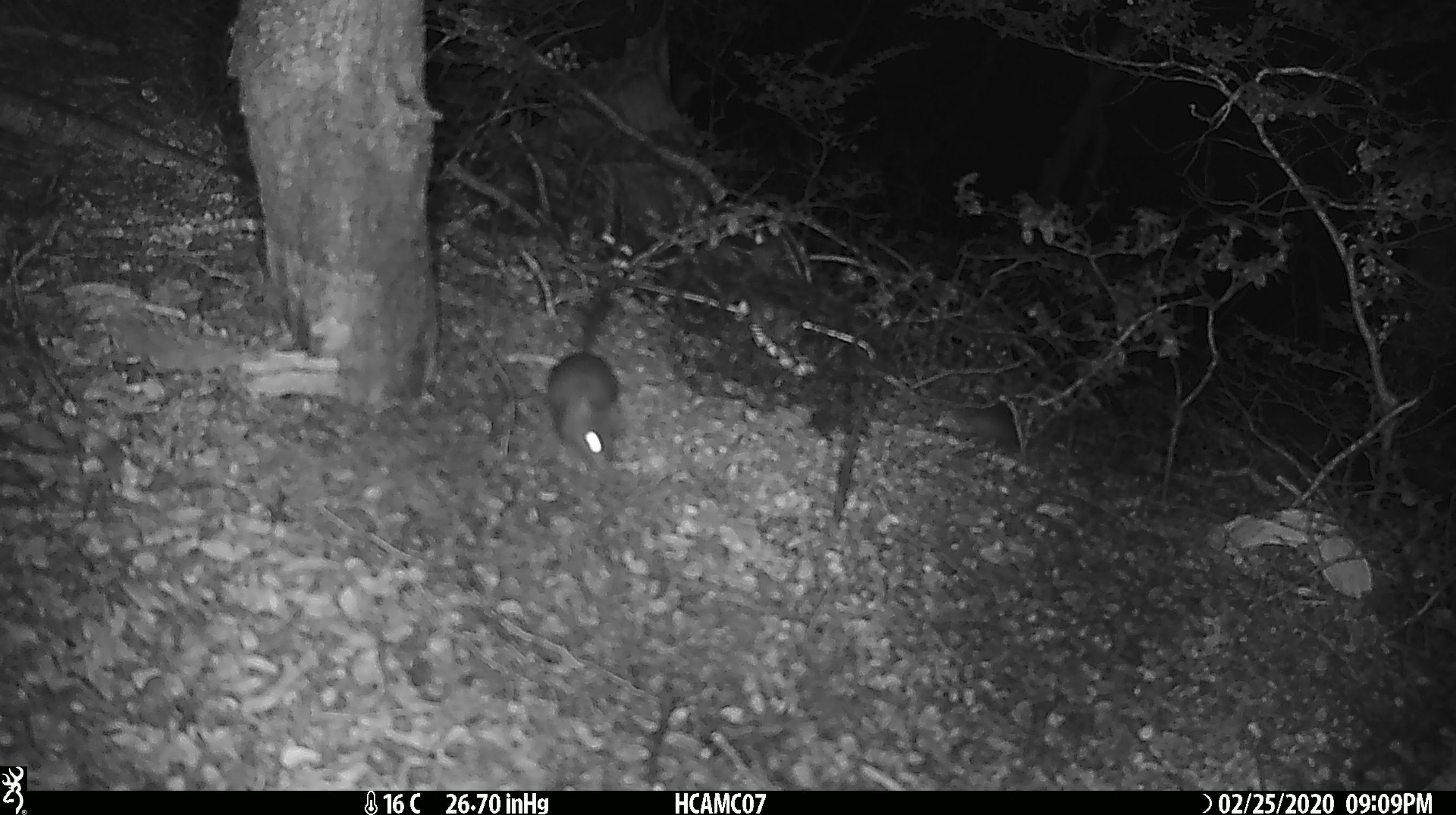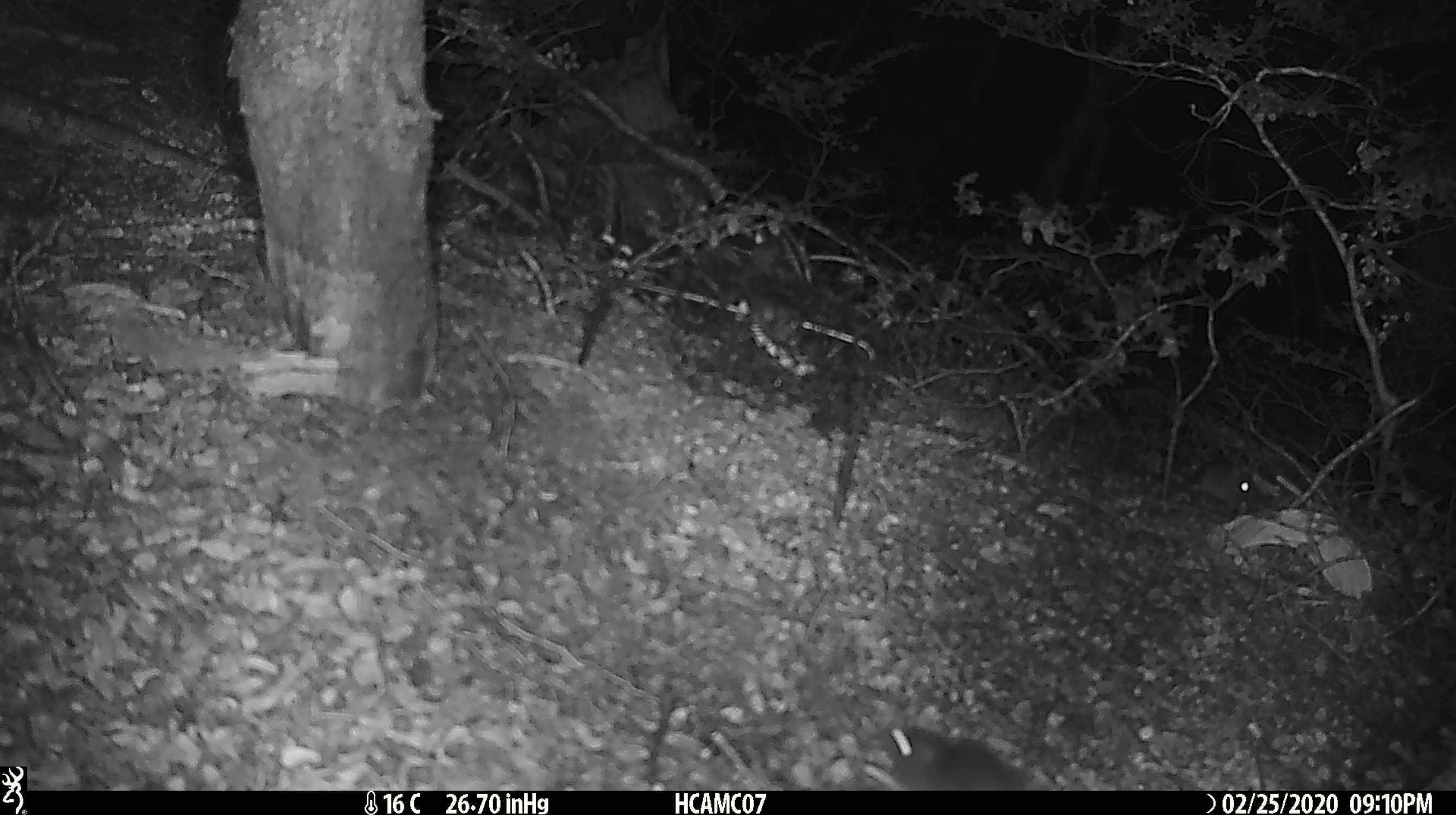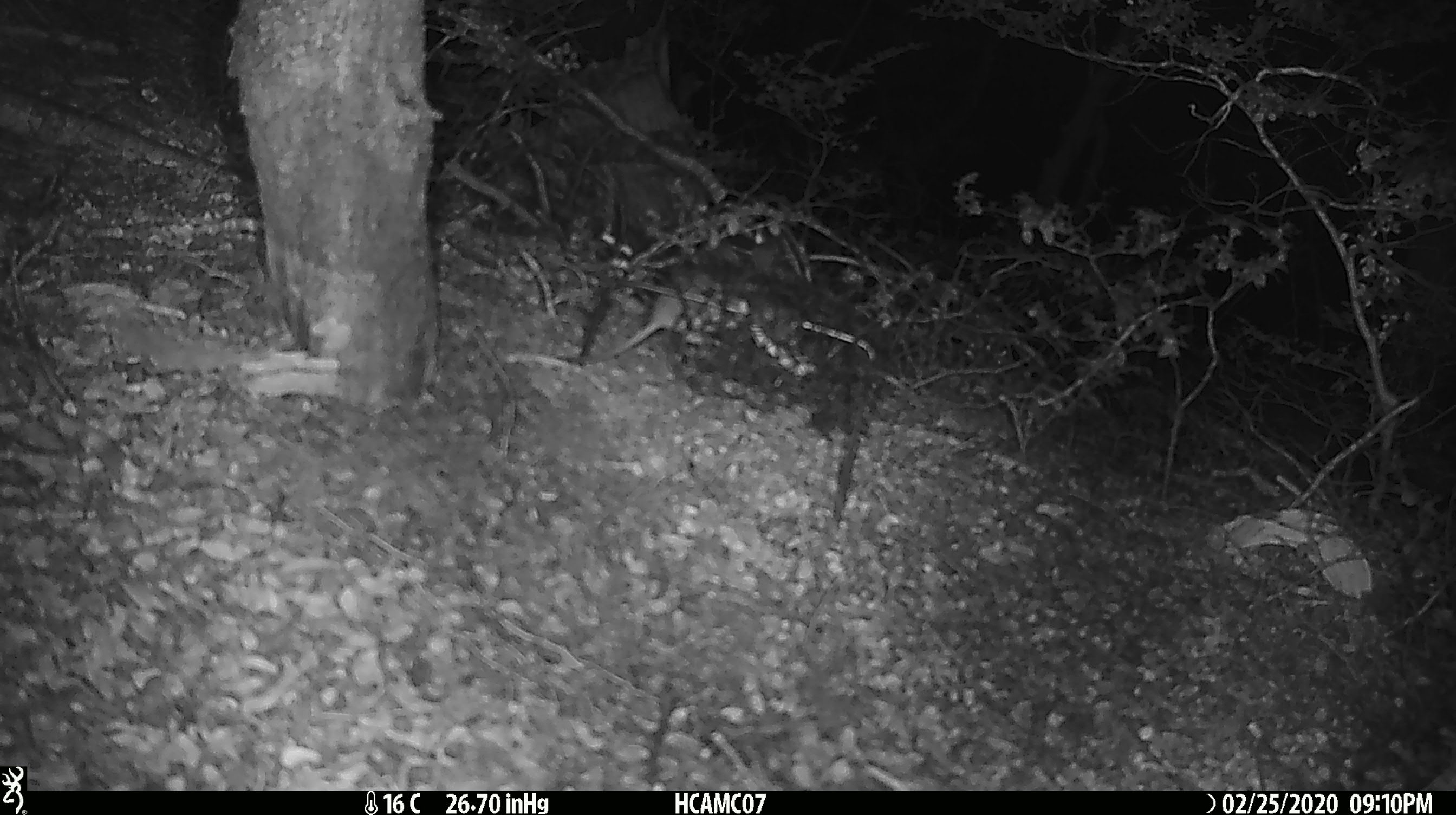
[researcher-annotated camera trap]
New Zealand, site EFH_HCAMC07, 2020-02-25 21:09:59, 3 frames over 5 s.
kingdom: Animalia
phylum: Chordata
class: Mammalia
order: Rodentia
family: Muridae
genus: Mus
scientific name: Mus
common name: mouse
Mouse (Mus).